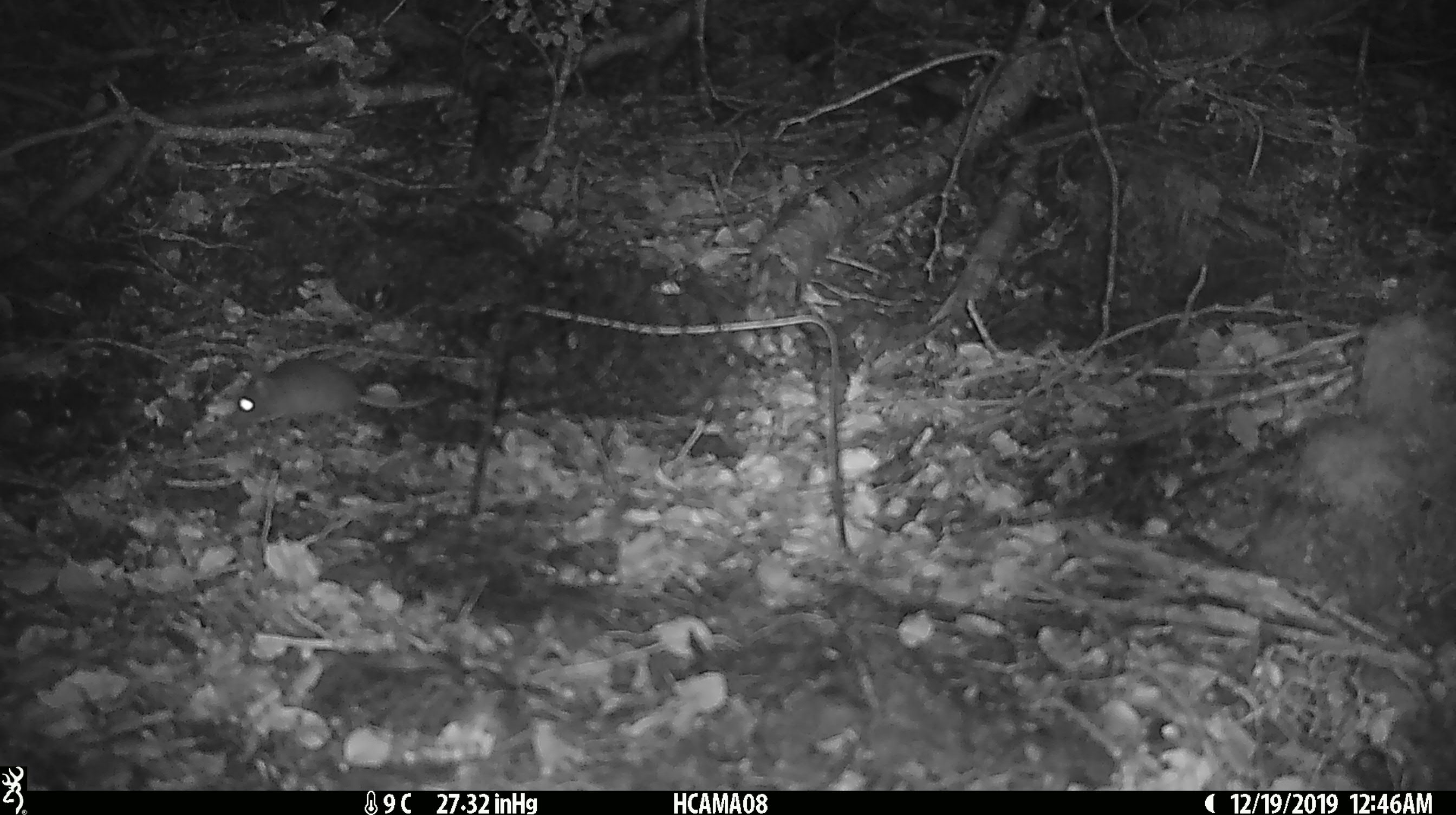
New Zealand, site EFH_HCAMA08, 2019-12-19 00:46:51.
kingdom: Animalia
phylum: Chordata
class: Mammalia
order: Rodentia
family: Muridae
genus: Mus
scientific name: Mus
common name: mouse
Mouse (Mus).